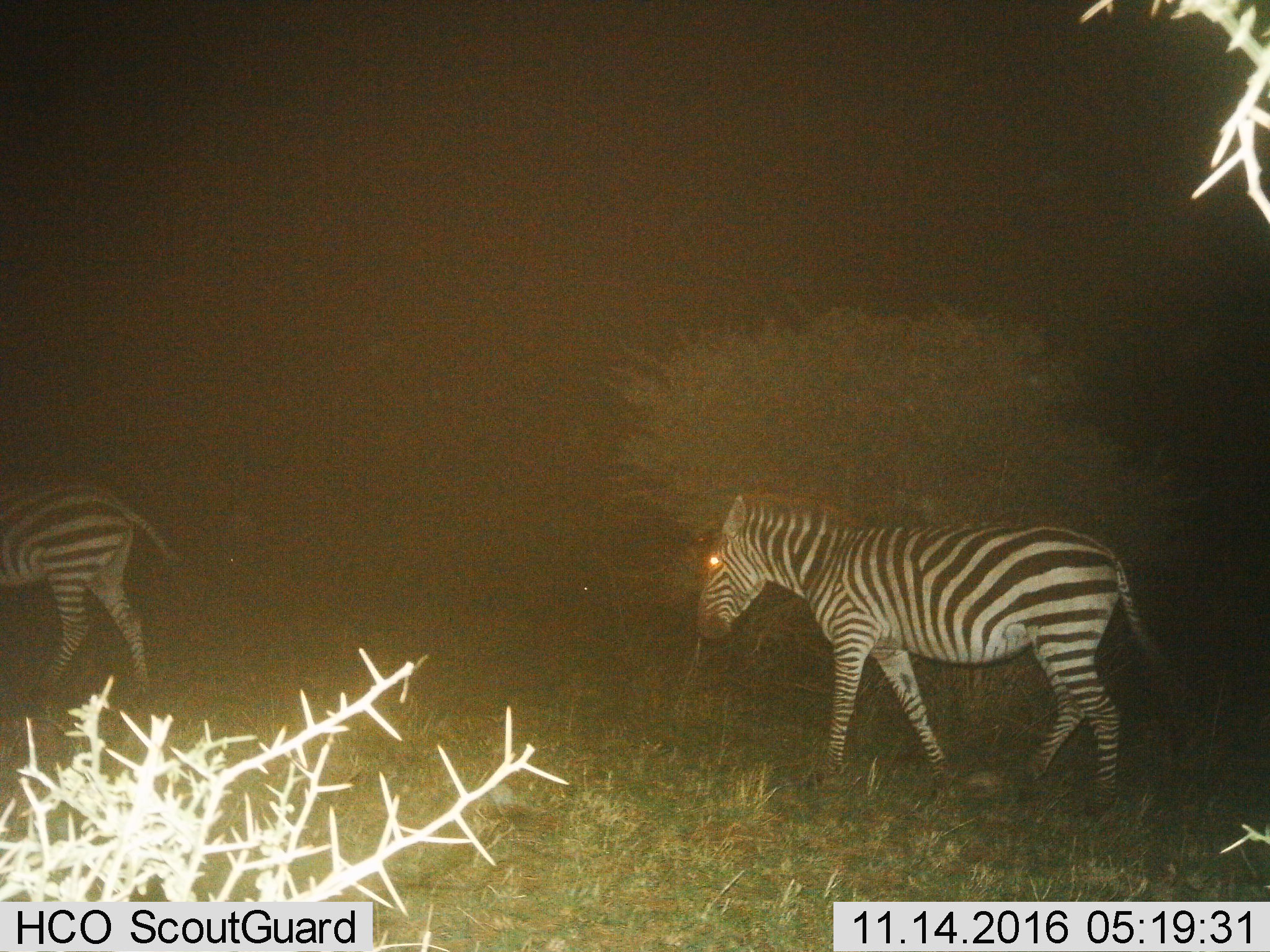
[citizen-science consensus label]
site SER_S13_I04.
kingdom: Animalia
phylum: Chordata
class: Mammalia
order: Perissodactyla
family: Equidae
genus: Equus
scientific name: Equus quagga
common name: plains zebra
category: zebraplains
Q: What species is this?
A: Zebraplains (plains zebra) (Equus quagga).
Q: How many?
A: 2.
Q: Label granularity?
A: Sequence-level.